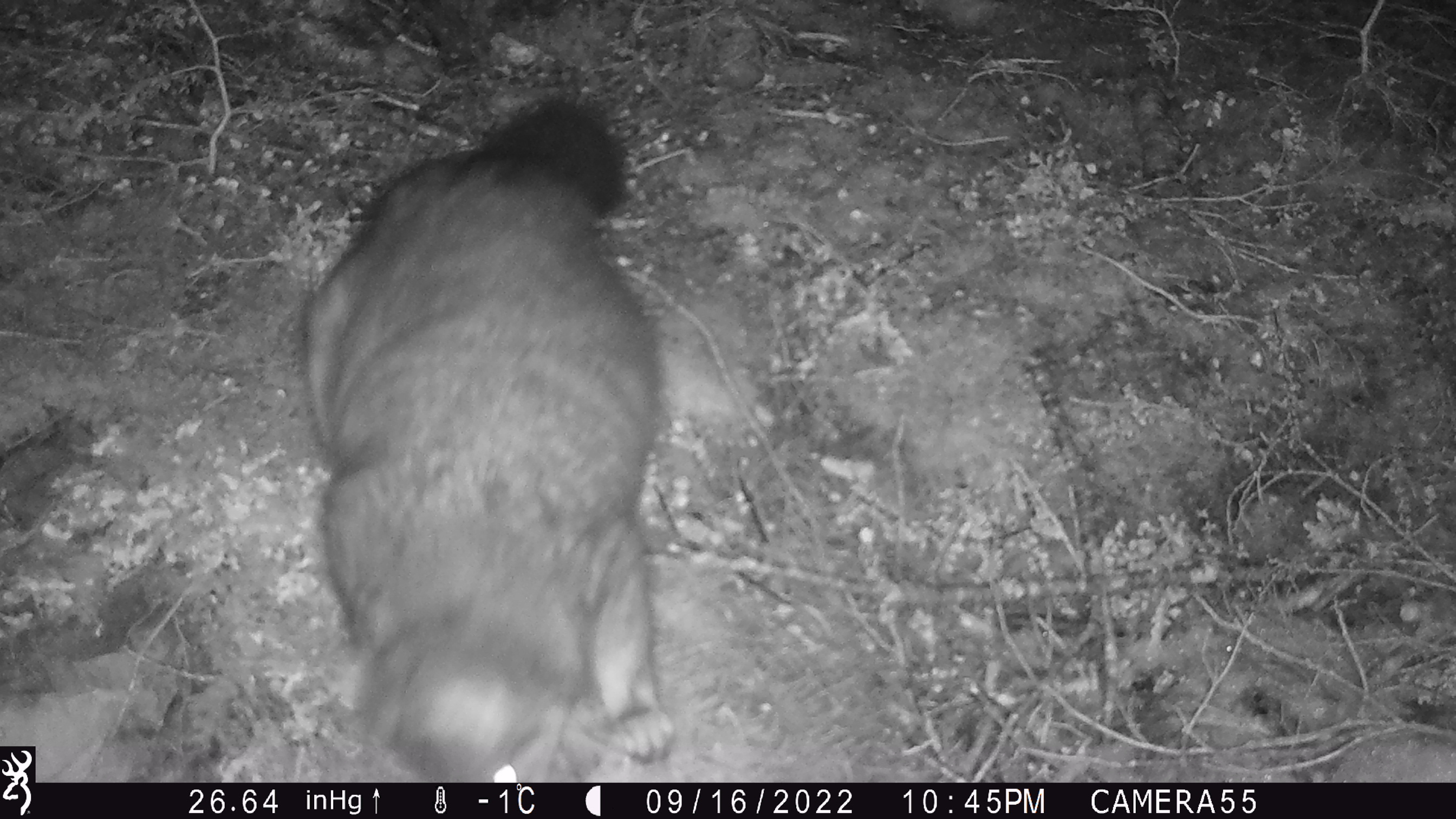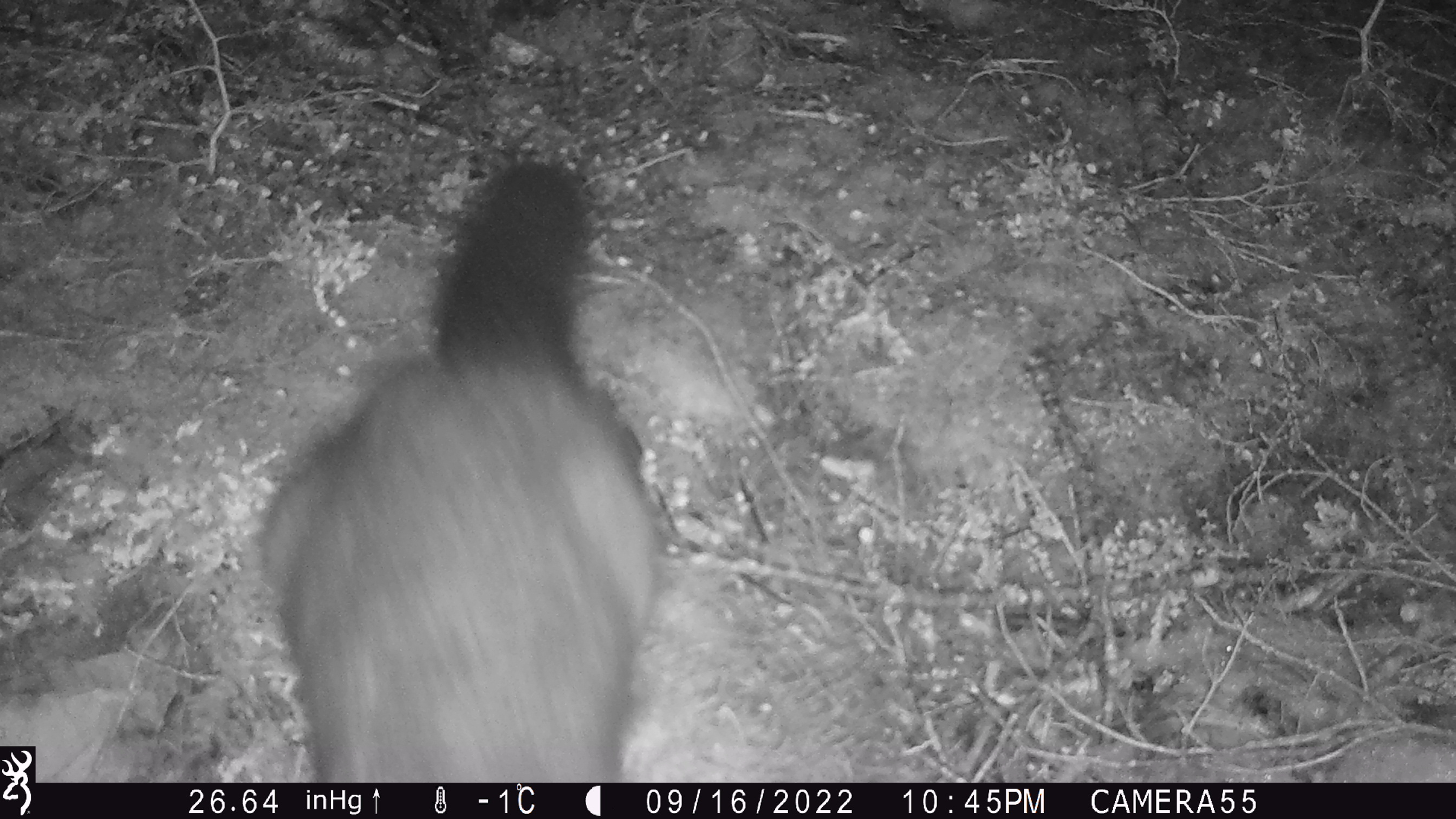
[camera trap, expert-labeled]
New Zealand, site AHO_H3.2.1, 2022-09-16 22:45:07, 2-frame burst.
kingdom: Animalia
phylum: Chordata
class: Mammalia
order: Diprotodontia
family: Phalangeridae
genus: Trichosurus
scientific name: Trichosurus vulpecula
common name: common brushtail possum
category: possum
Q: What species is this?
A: Possum (common brushtail possum) (Trichosurus vulpecula).